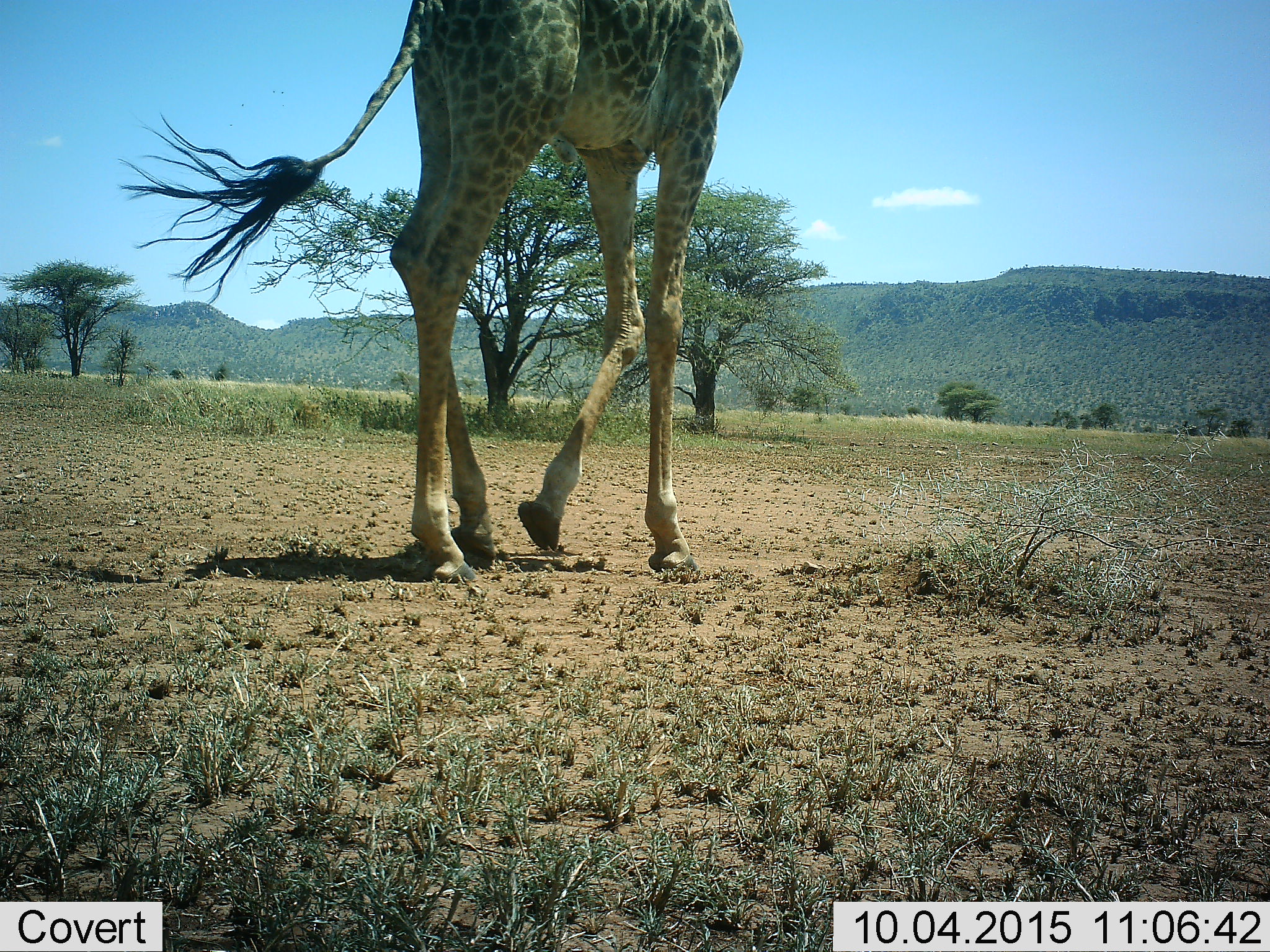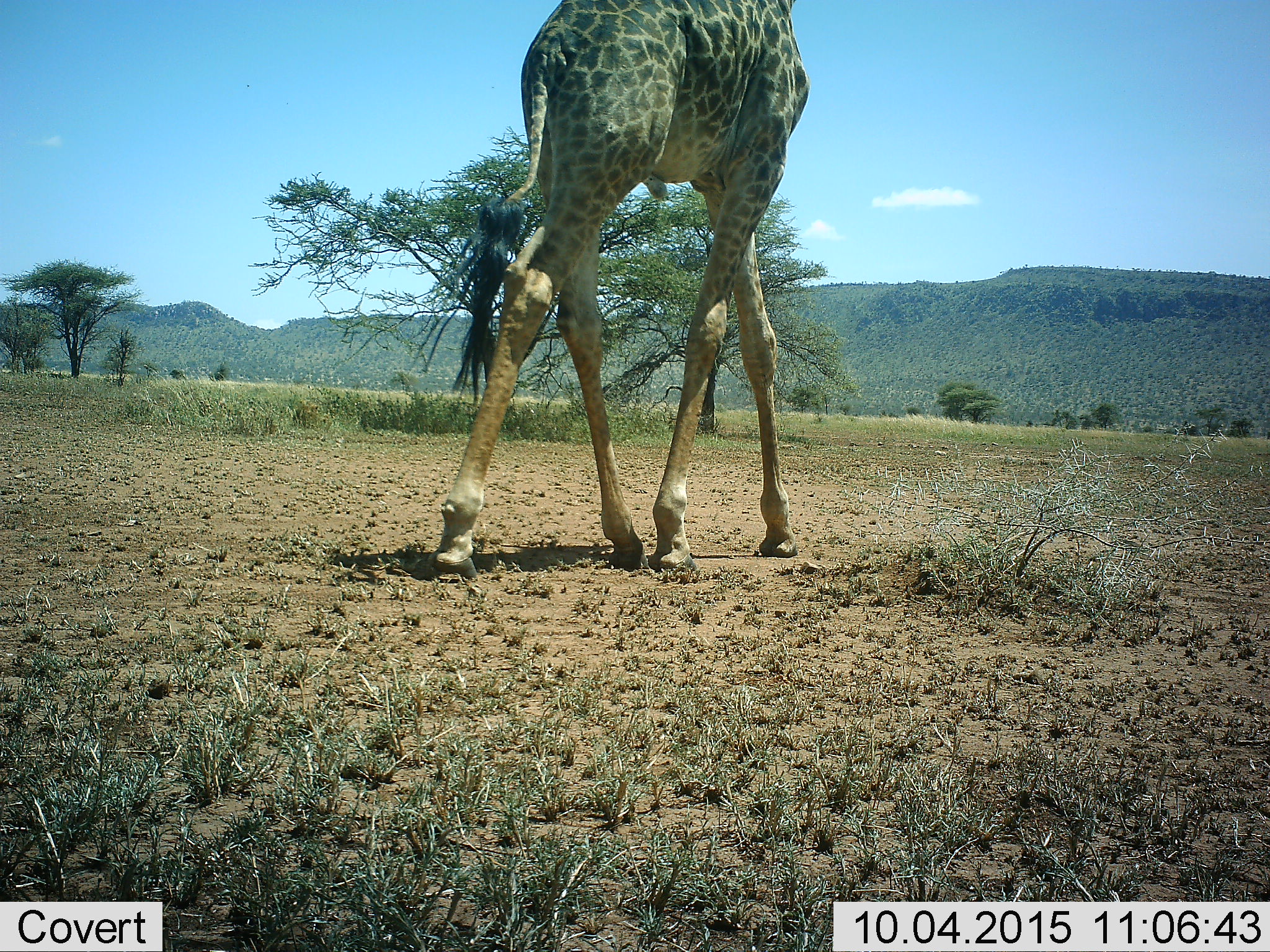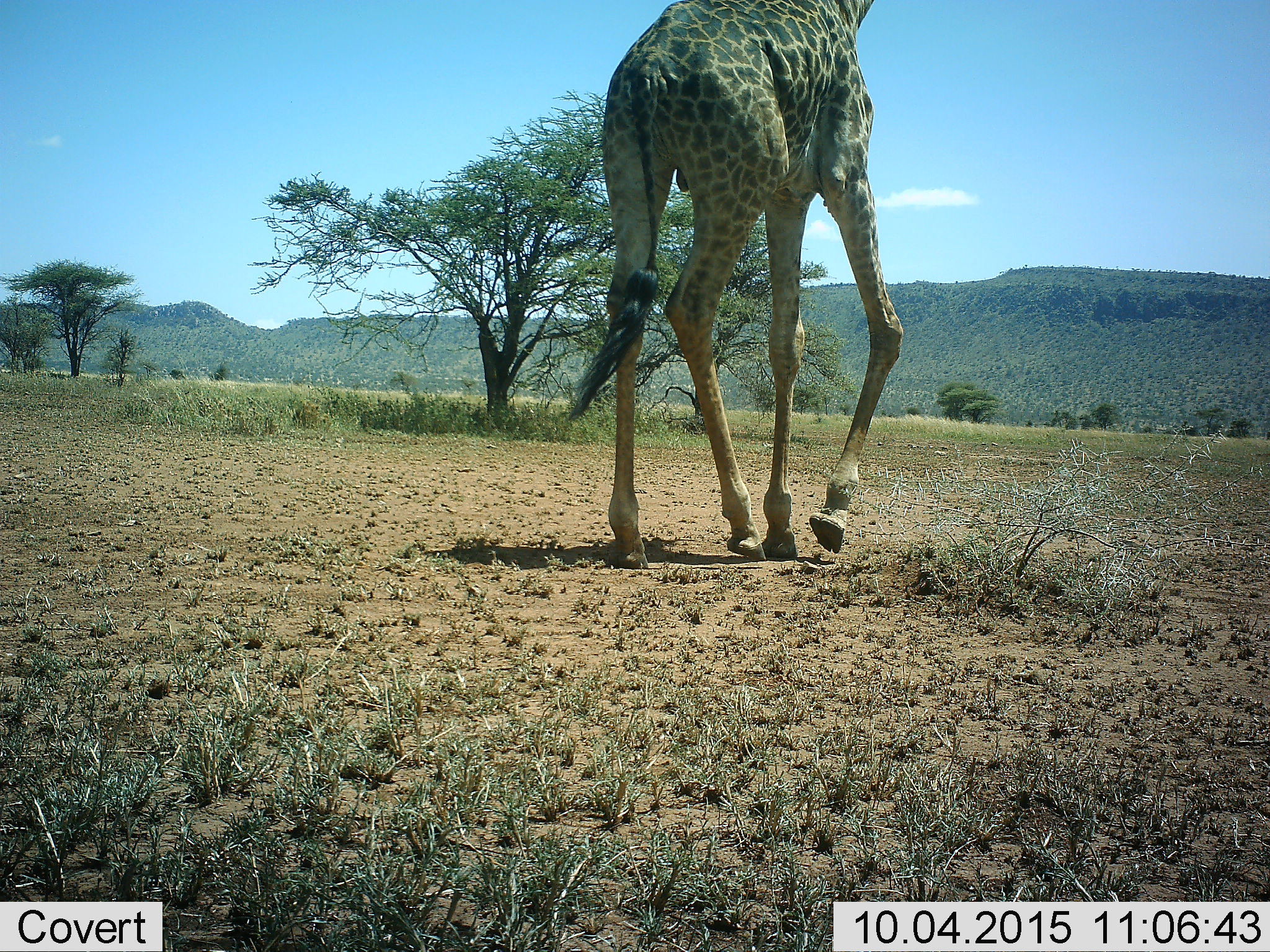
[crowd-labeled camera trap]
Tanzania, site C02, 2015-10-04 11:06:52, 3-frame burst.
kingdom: Animalia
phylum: Chordata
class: Mammalia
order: Artiodactyla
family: Giraffidae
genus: Giraffa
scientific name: Giraffa camelopardalis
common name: giraffe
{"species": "giraffe (Giraffa camelopardalis)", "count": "1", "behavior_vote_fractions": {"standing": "5%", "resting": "0%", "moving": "95%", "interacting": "0%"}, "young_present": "0%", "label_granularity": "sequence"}